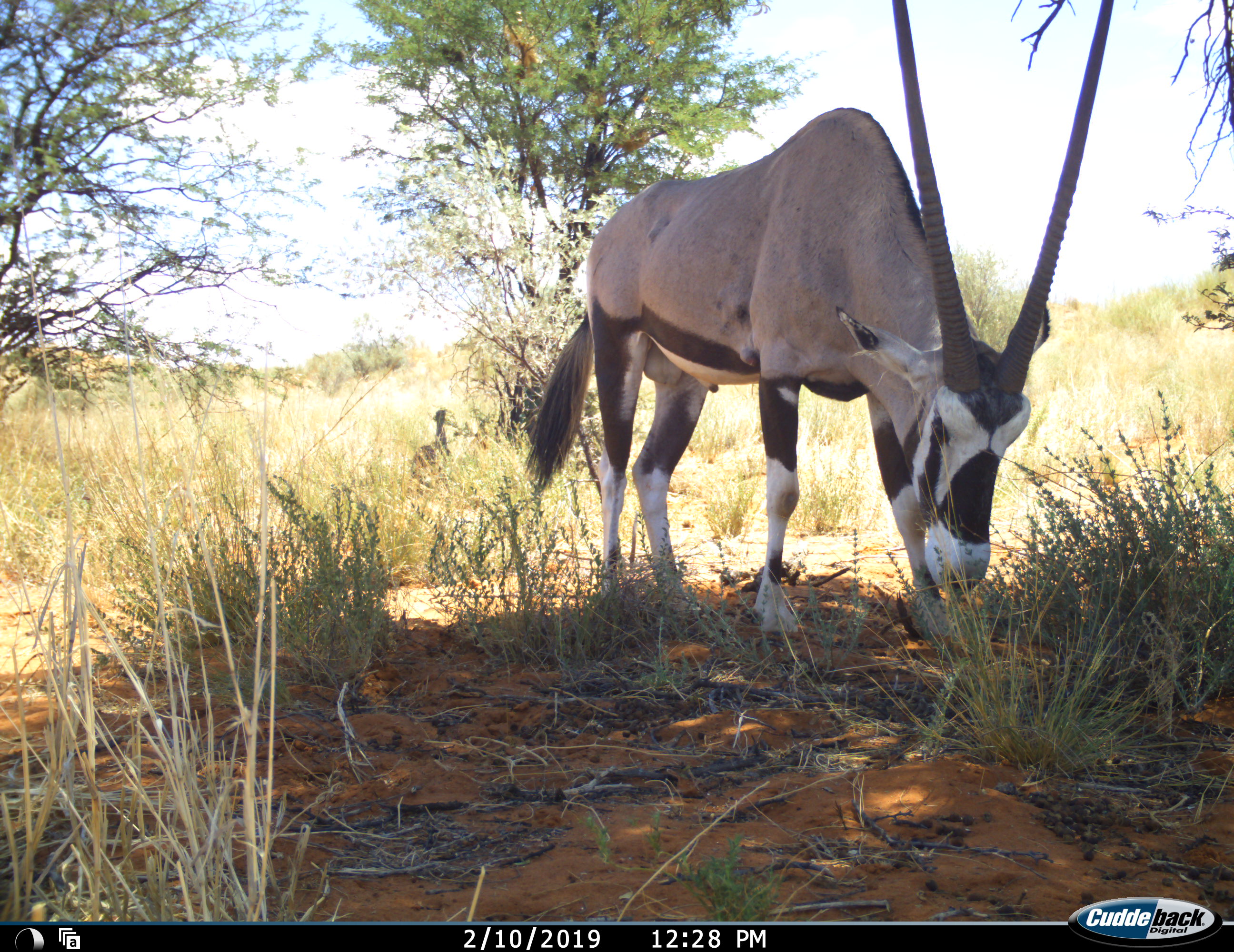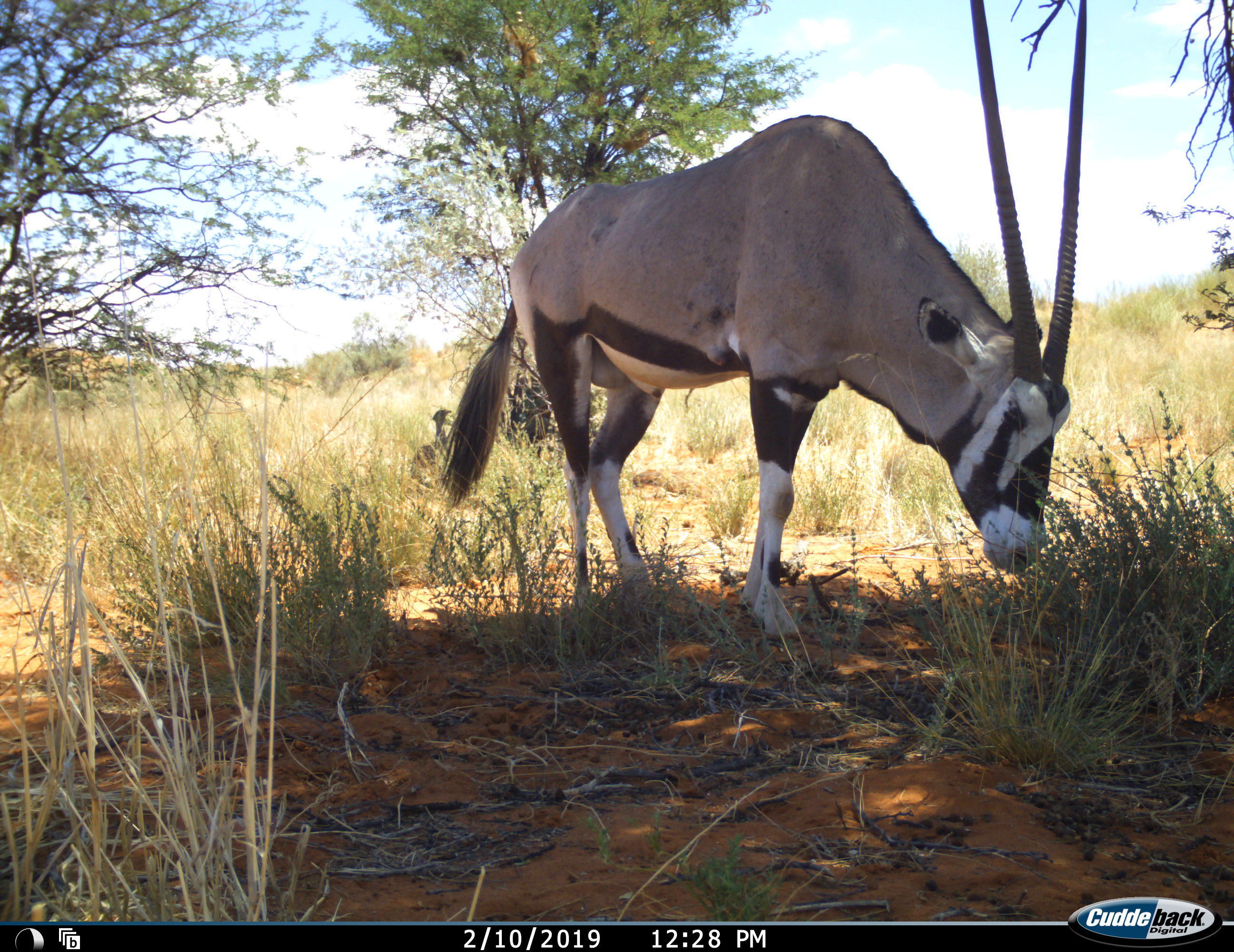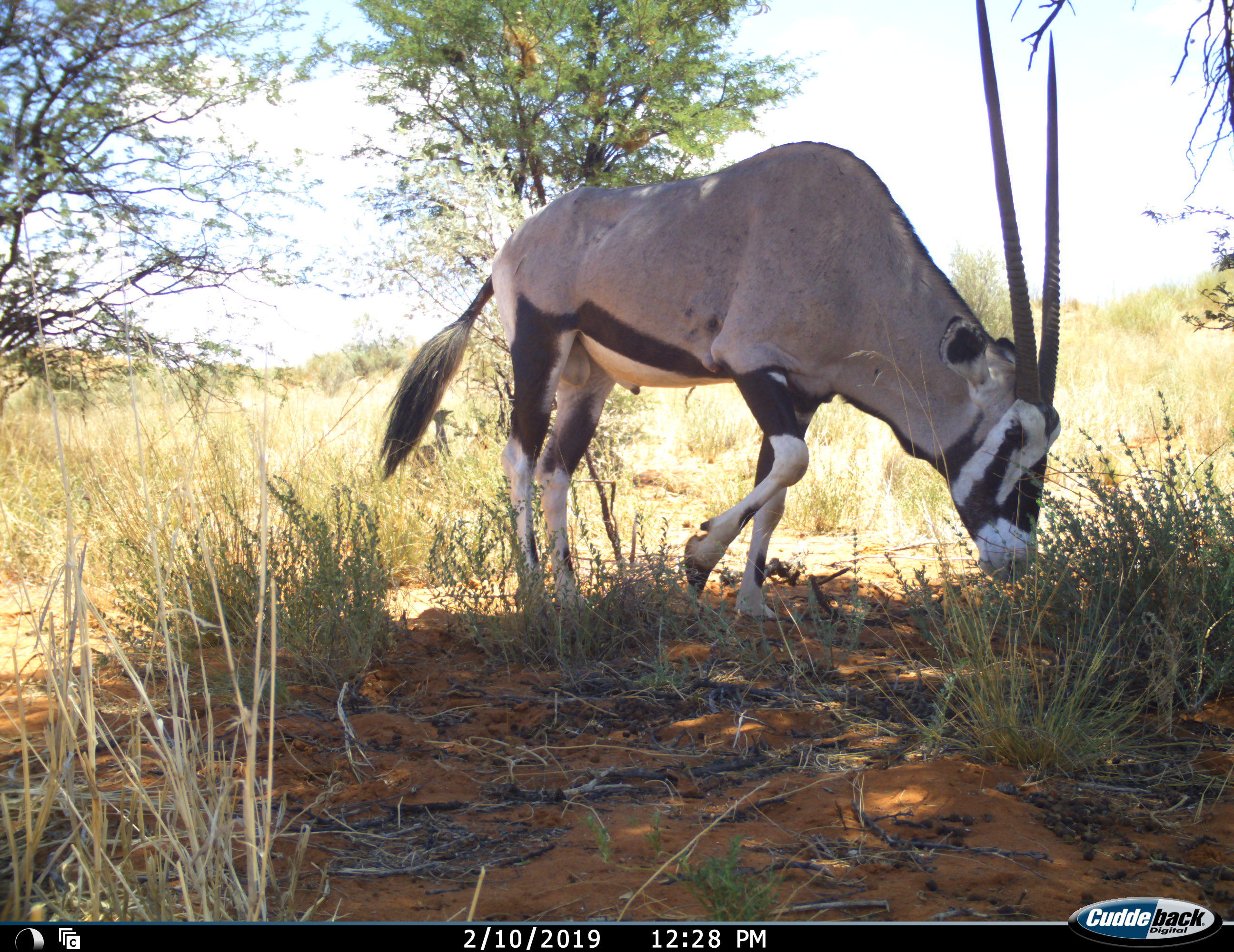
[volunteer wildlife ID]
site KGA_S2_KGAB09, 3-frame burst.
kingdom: Animalia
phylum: Chordata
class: Mammalia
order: Artiodactyla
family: Bovidae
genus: Oryx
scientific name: Oryx gazella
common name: gemsbok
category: oryx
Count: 1.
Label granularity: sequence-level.